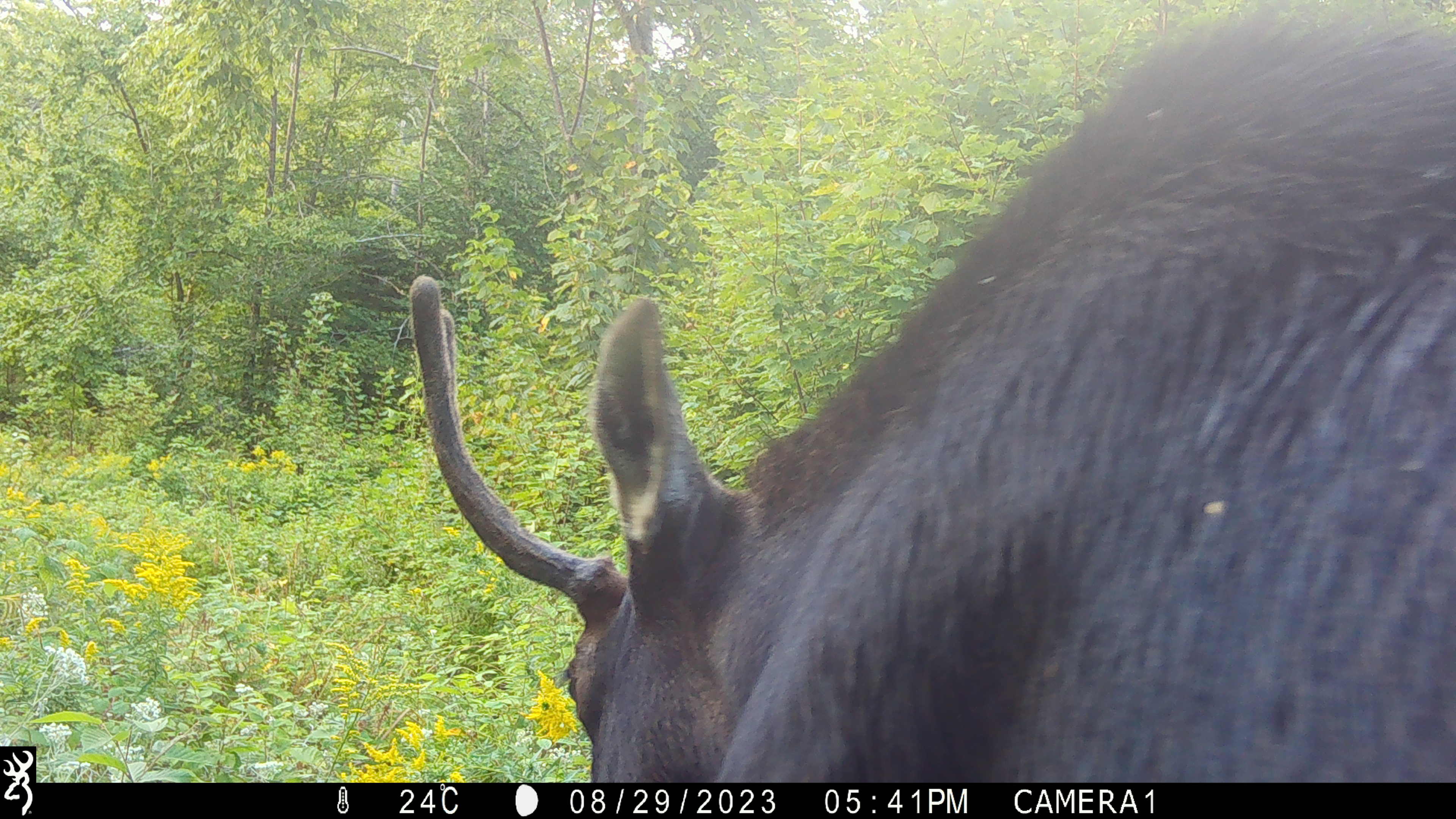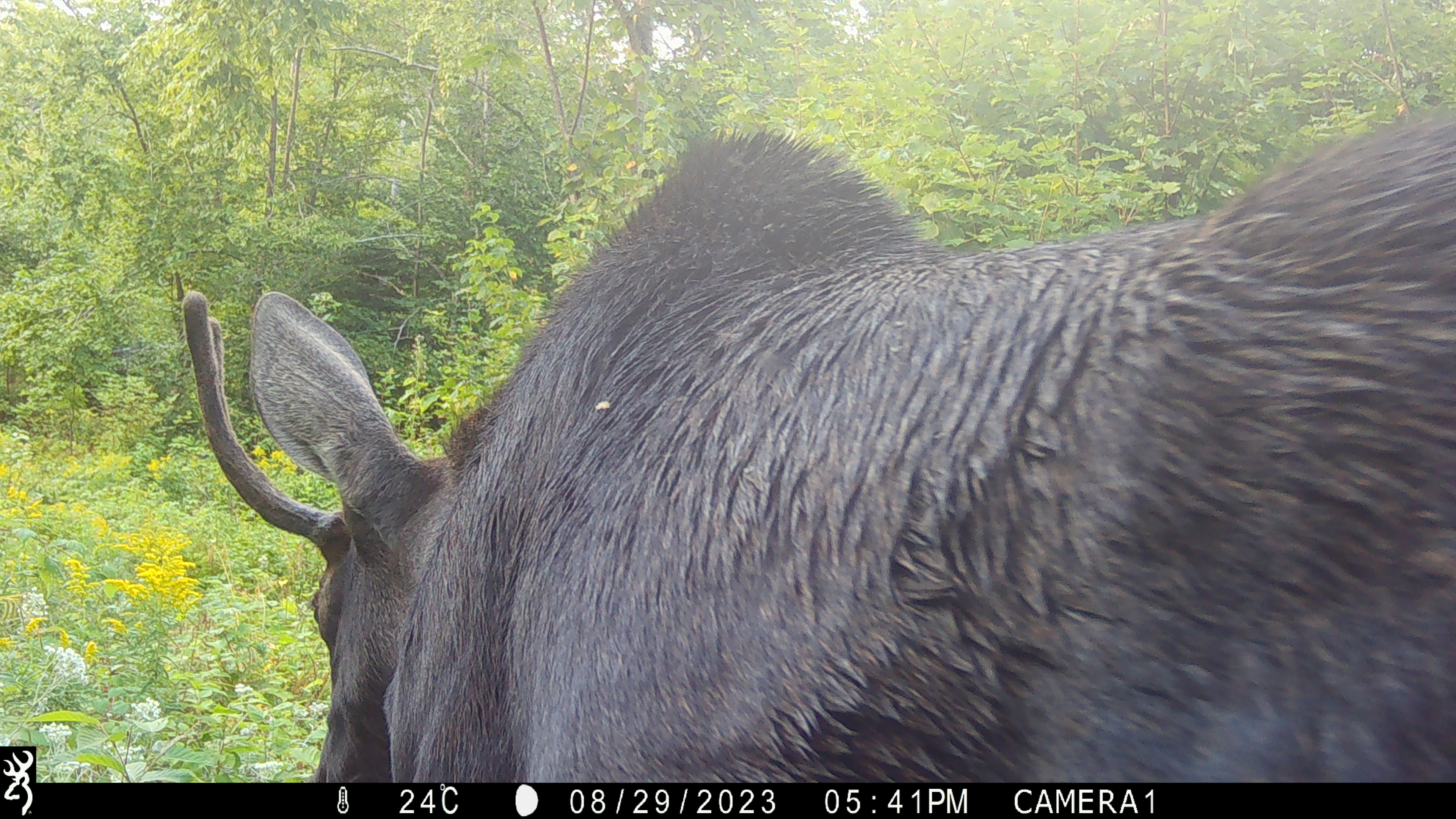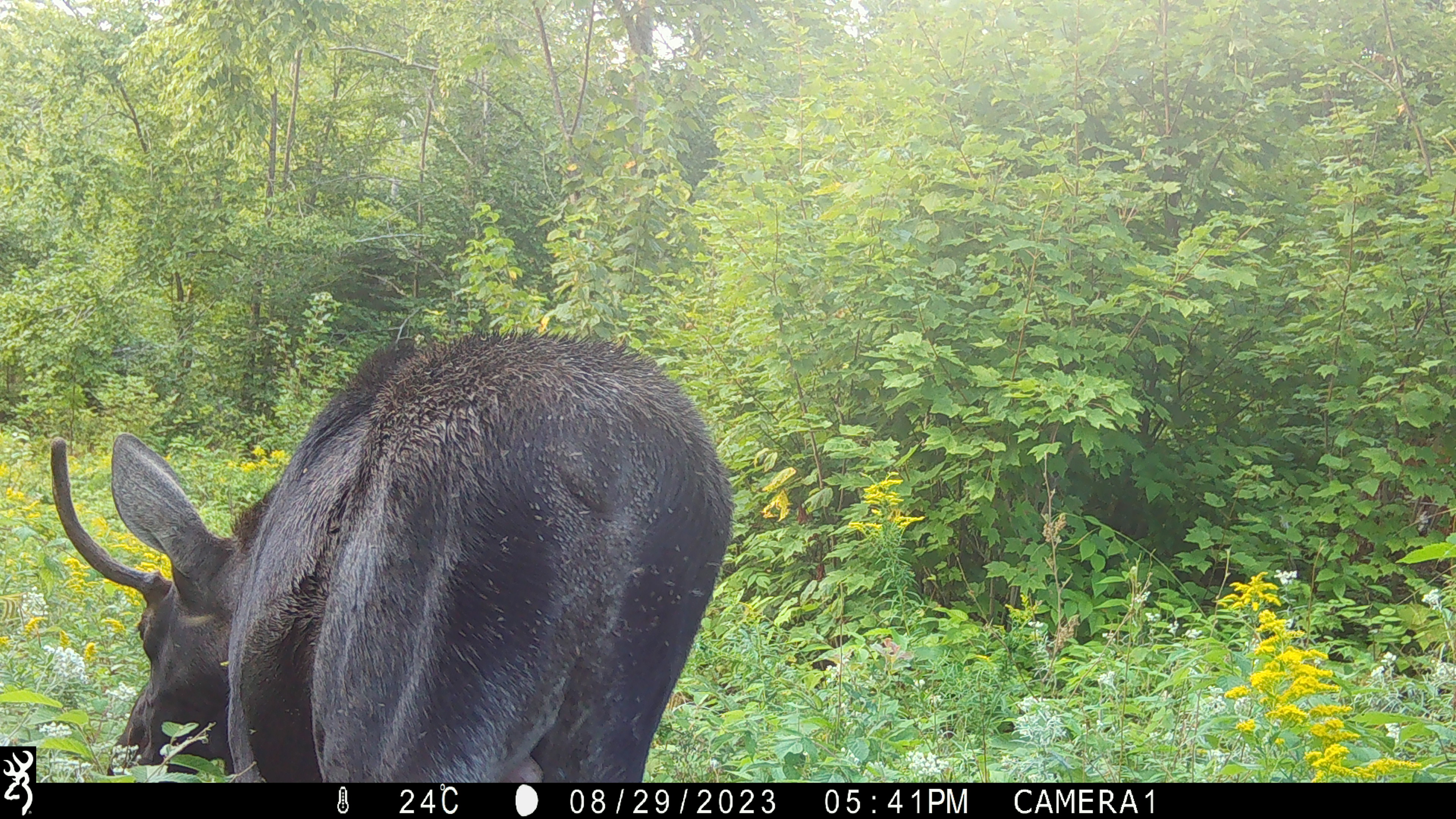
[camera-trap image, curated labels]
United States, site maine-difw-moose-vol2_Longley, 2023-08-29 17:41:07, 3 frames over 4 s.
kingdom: Animalia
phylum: Chordata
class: Mammalia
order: Artiodactyla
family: Cervidae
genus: Alces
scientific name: Alces alces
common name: moose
Moose (Alces alces).